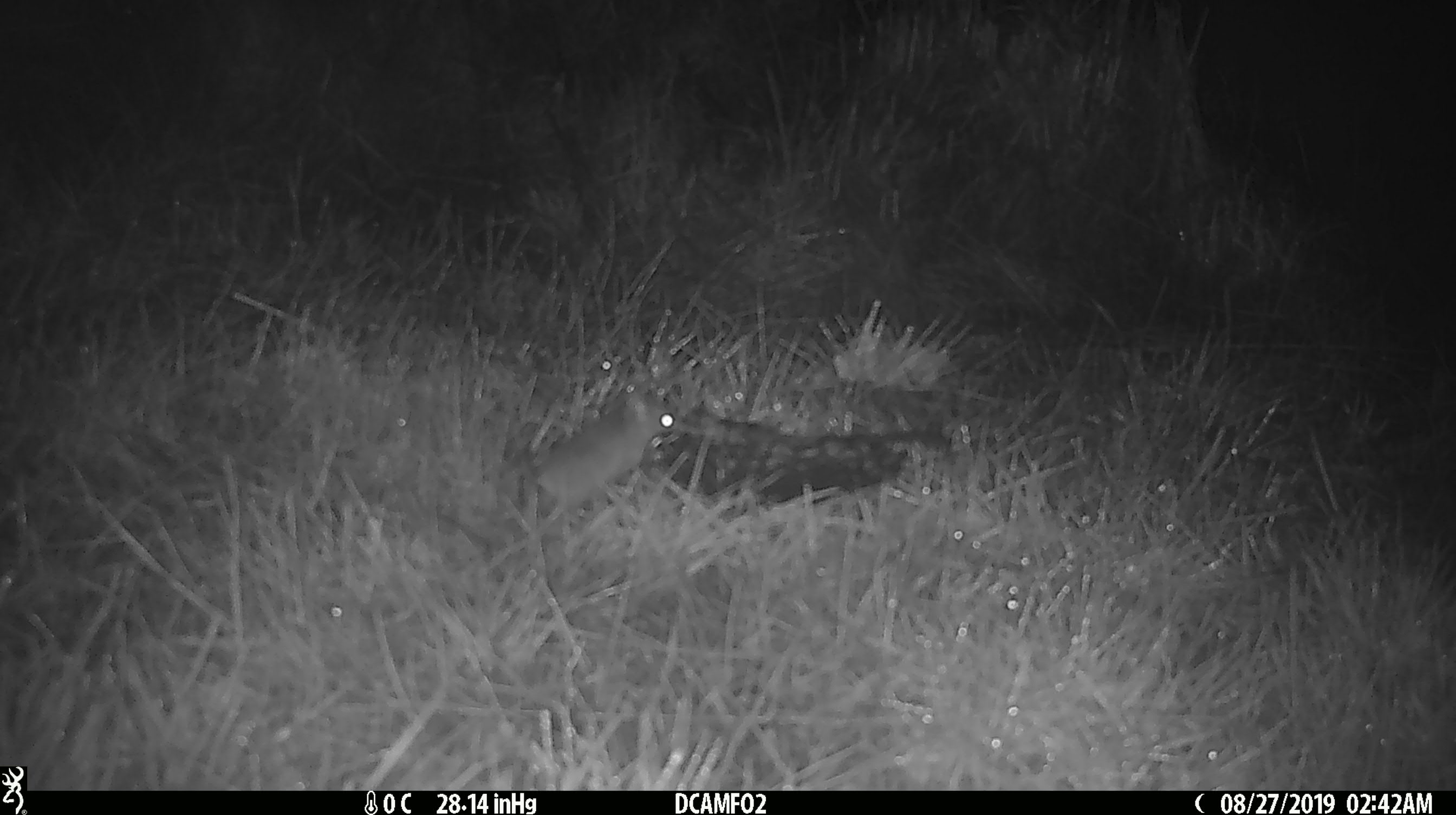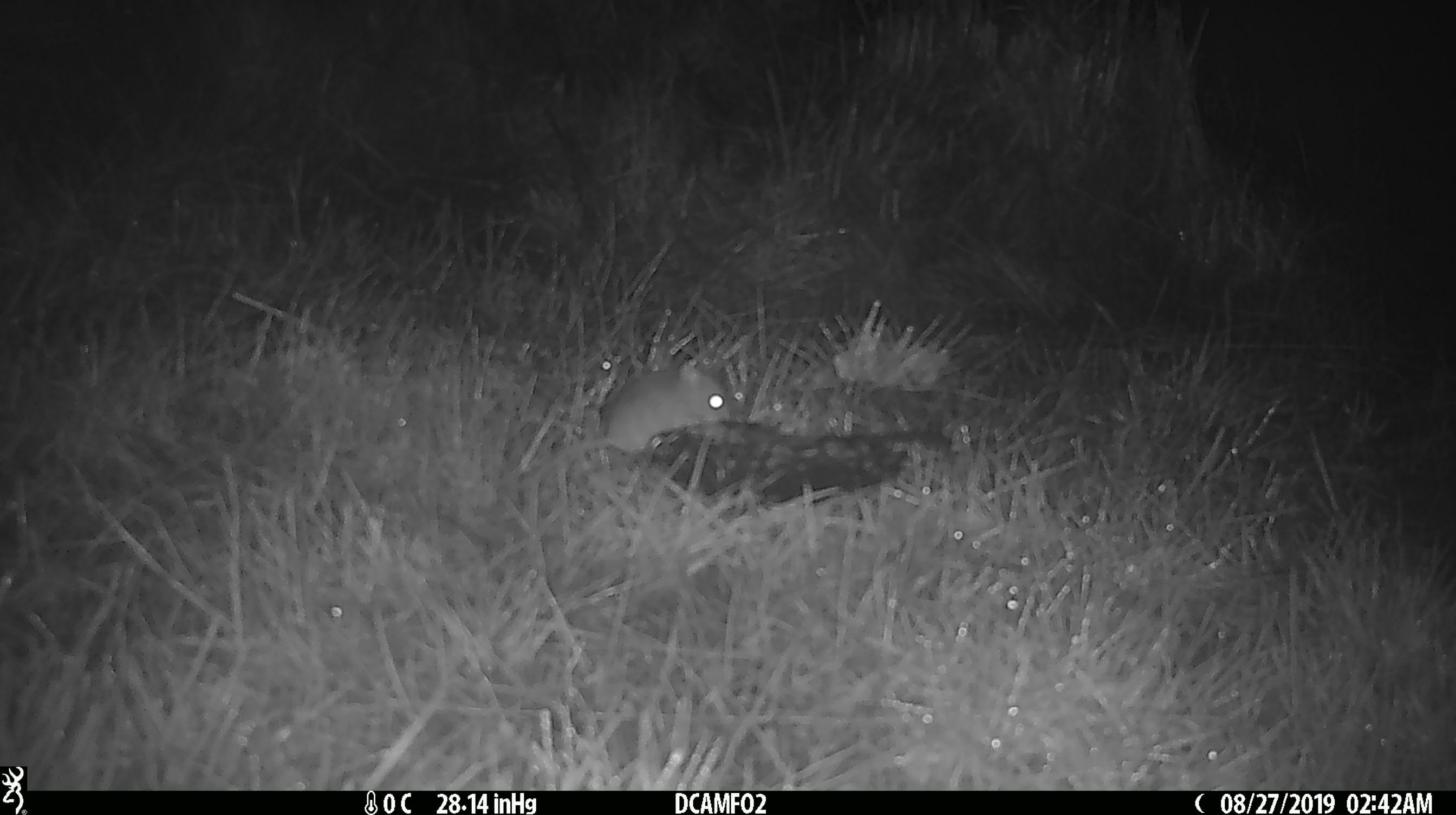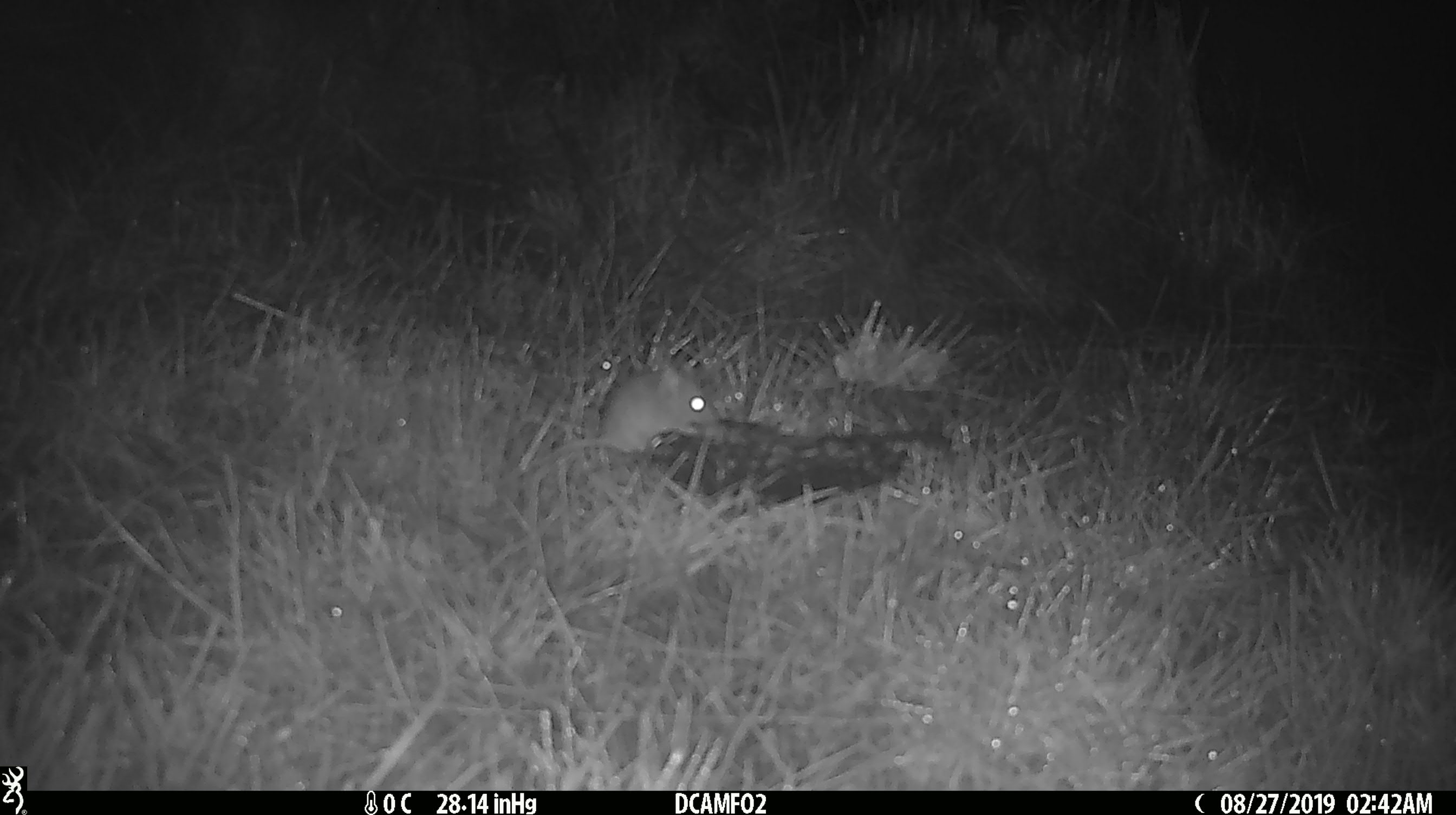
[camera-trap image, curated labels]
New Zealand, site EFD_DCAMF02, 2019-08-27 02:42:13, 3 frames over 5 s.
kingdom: Animalia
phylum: Chordata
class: Mammalia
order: Rodentia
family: Muridae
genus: Mus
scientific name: Mus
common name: mouse